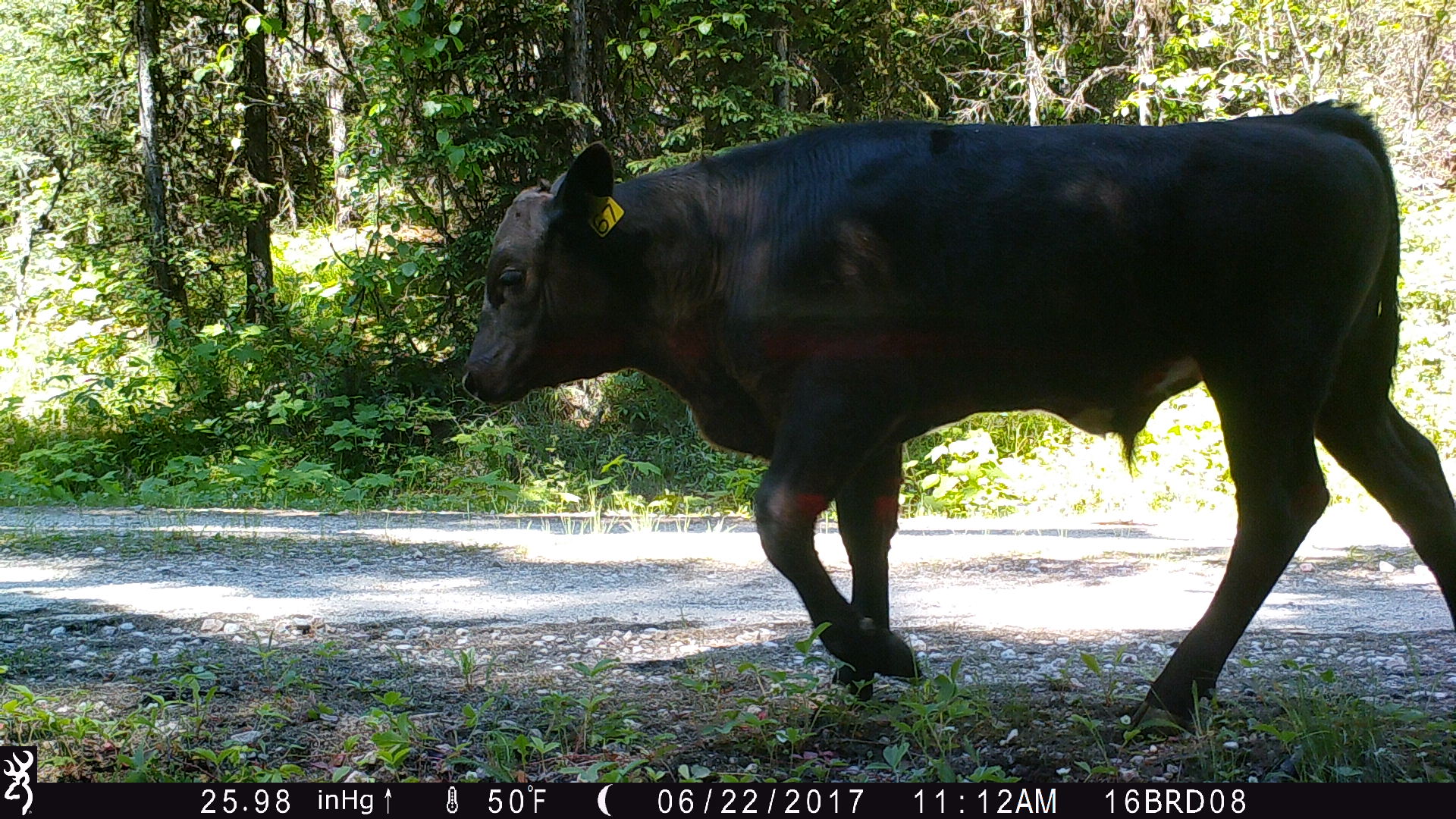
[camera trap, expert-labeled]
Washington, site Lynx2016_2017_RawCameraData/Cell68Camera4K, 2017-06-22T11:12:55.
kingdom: Animalia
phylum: Chordata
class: Mammalia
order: Artiodactyla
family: Bovidae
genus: Bos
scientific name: Bos taurus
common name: domestic cattle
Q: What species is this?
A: Domestic cattle (Bos taurus).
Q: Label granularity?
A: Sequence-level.